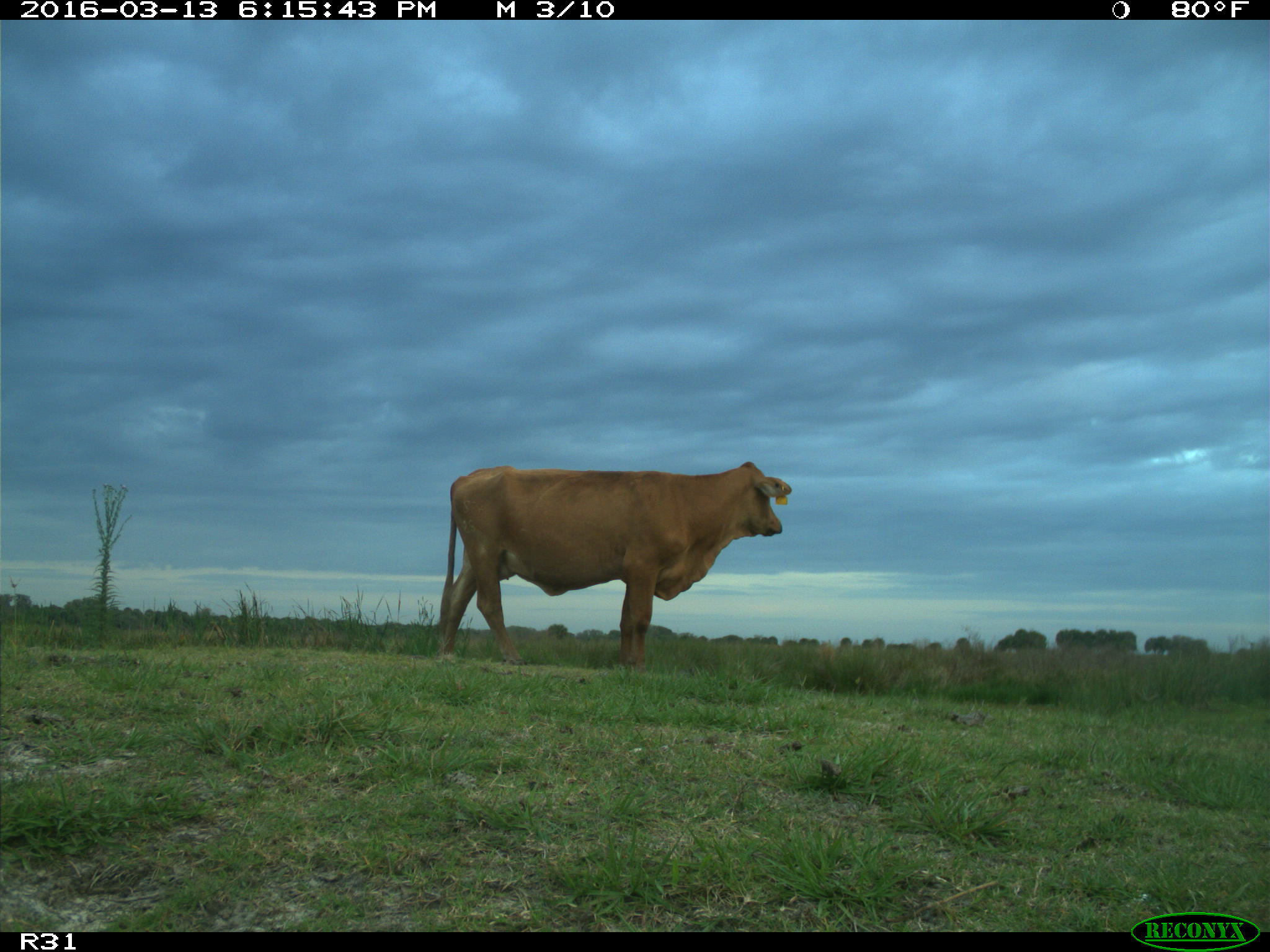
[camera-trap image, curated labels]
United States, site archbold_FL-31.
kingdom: Animalia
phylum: Chordata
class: Mammalia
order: Artiodactyla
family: Bovidae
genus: Bos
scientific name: Bos taurus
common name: domestic cow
Bos taurus (domestic cow).